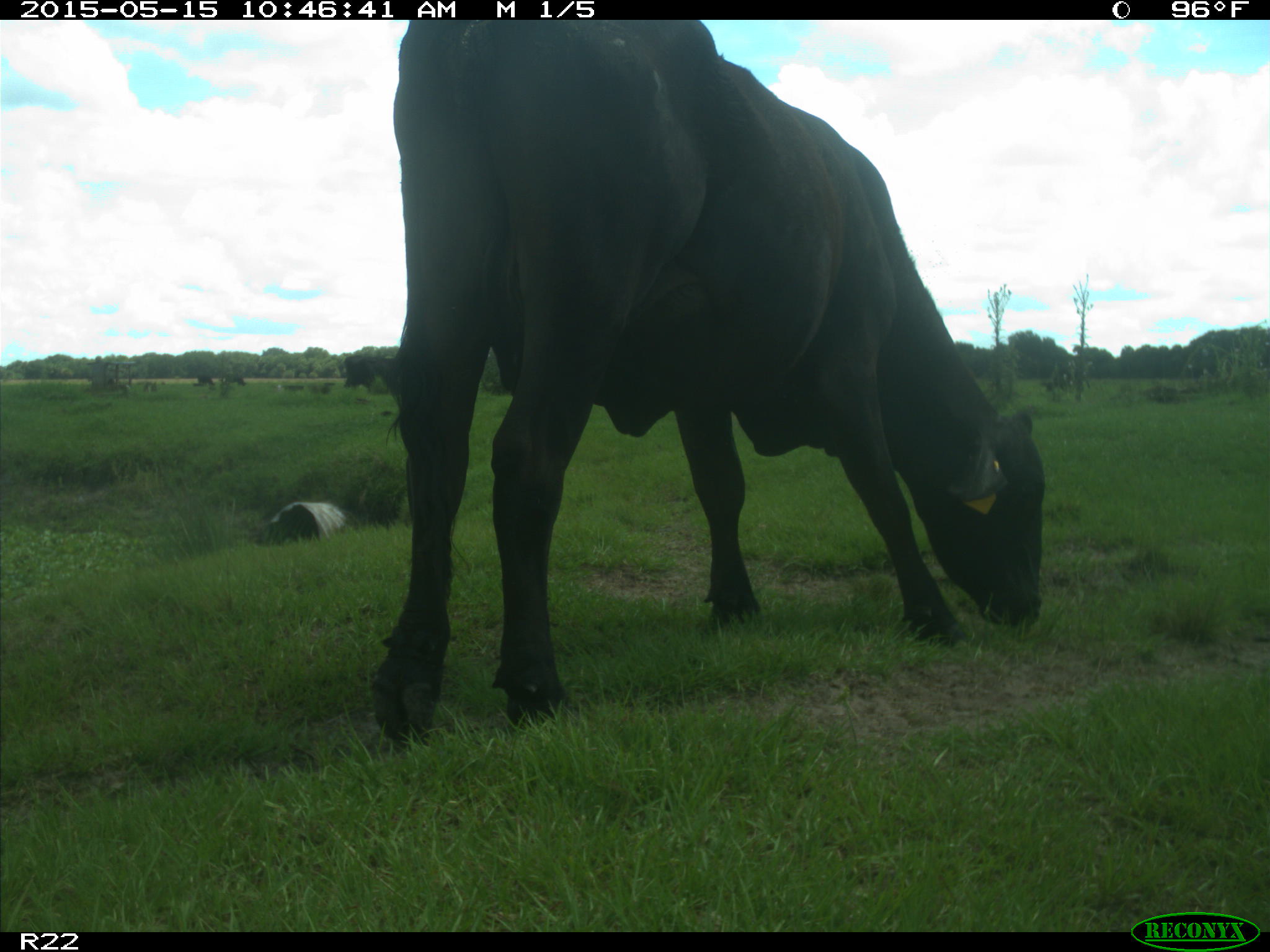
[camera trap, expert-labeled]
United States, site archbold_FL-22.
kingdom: Animalia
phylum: Chordata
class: Mammalia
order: Artiodactyla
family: Bovidae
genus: Bos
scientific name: Bos taurus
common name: domestic cow